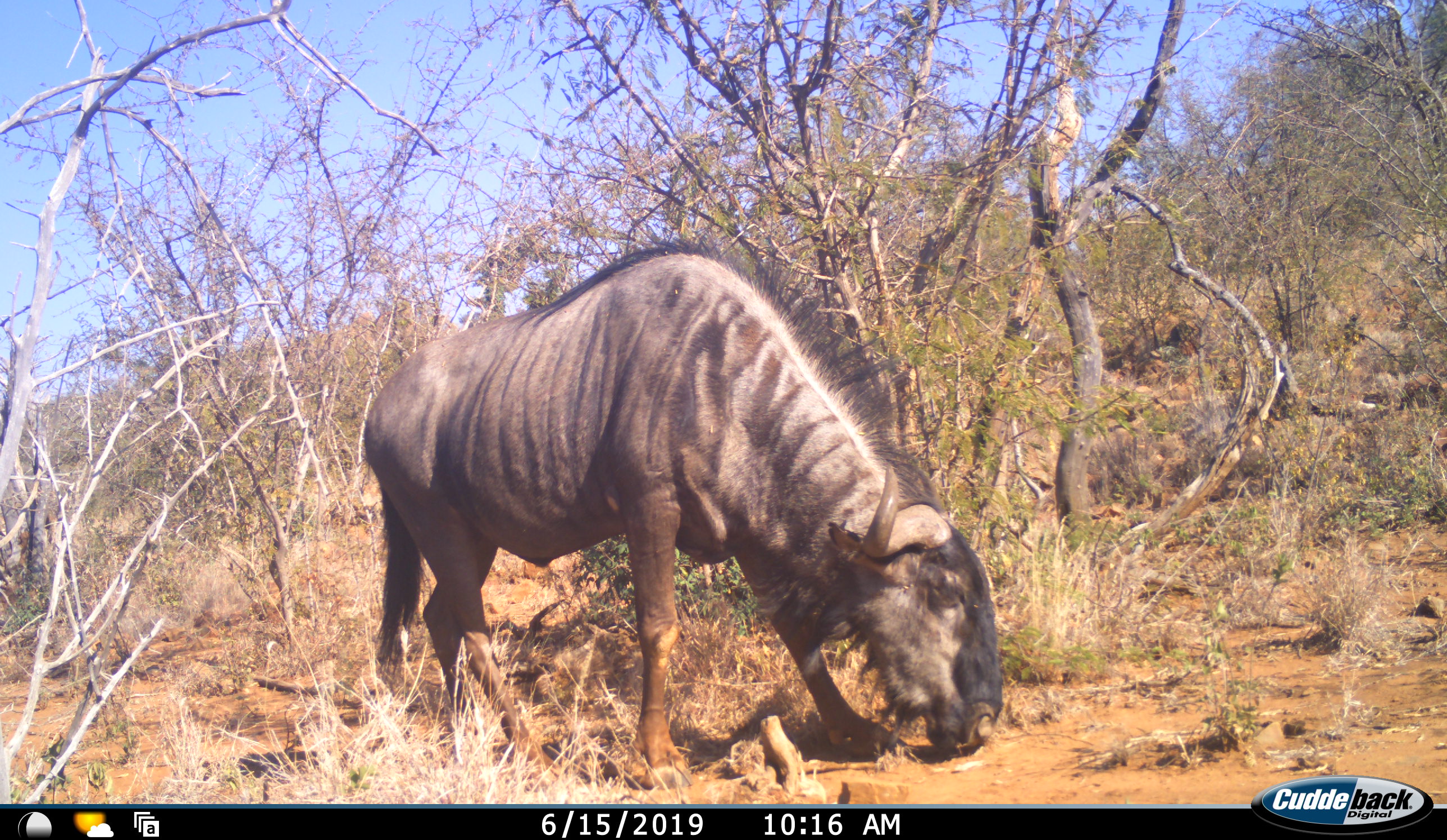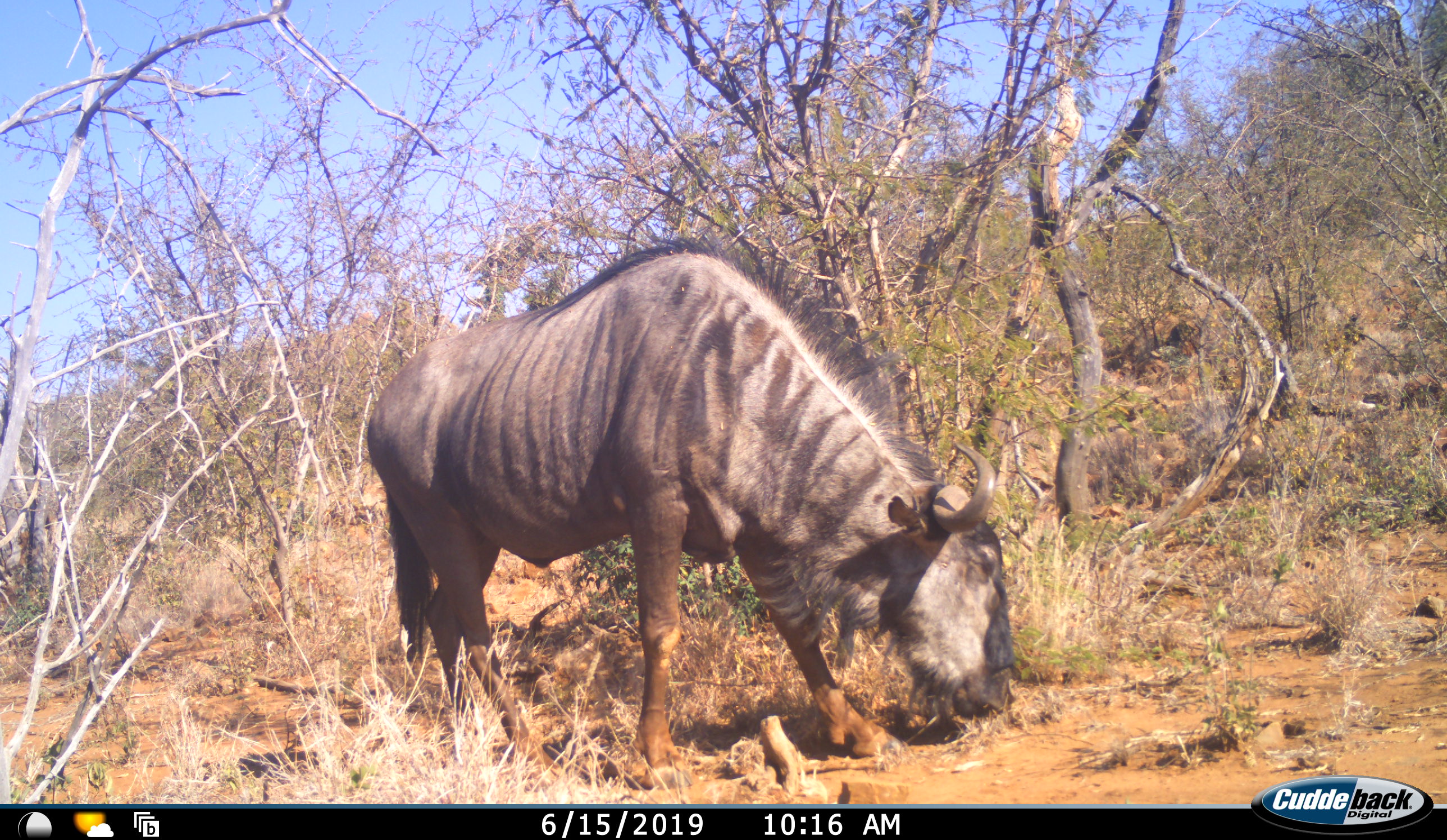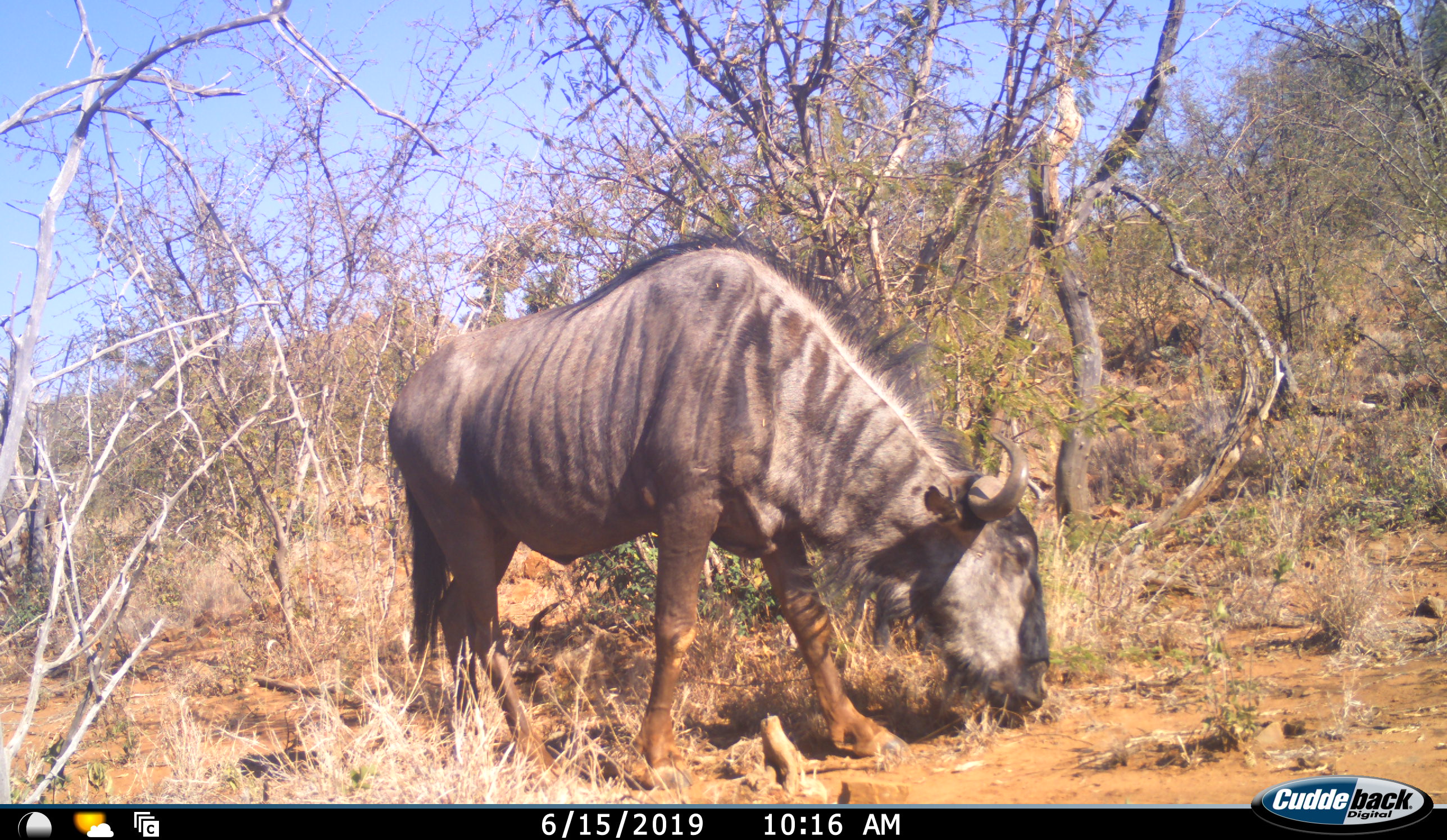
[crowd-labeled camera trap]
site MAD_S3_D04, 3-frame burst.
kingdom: Animalia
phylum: Chordata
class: Mammalia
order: Artiodactyla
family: Bovidae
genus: Connochaetes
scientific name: Connochaetes taurinus taurinus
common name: blue wildebeest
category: wildebeestblue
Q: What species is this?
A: Wildebeestblue (blue wildebeest) (Connochaetes taurinus taurinus).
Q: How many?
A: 1.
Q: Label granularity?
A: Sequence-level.